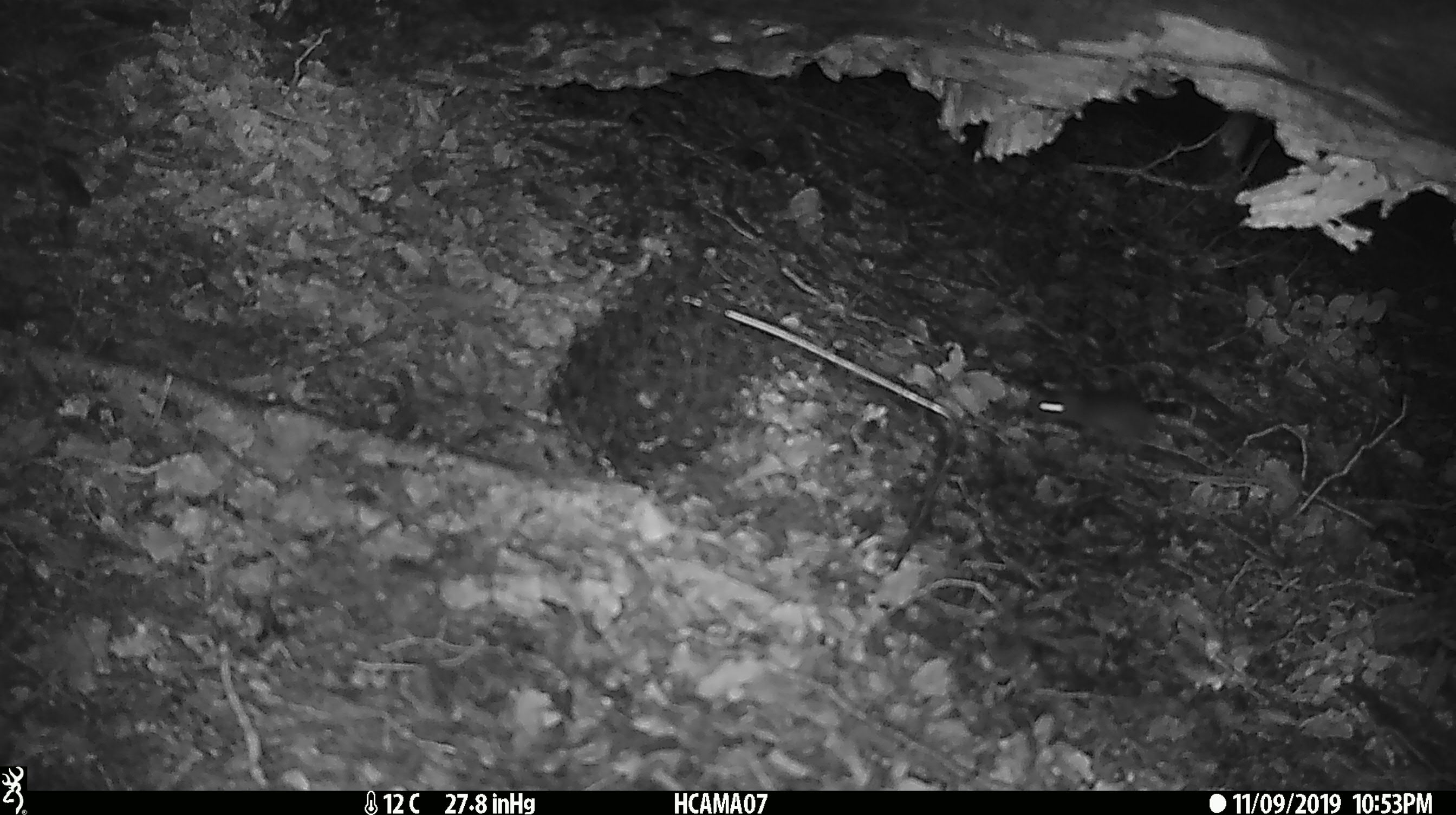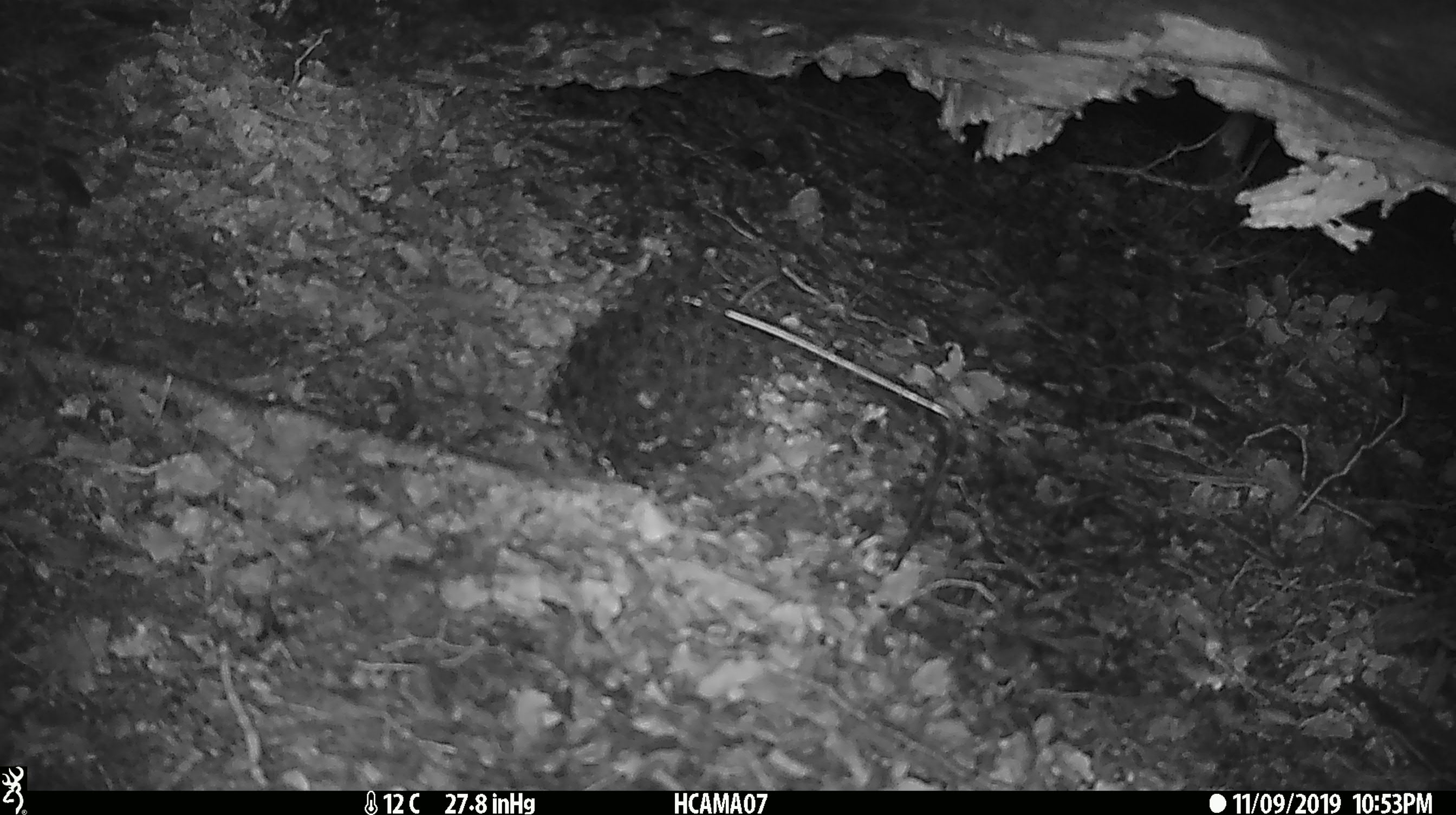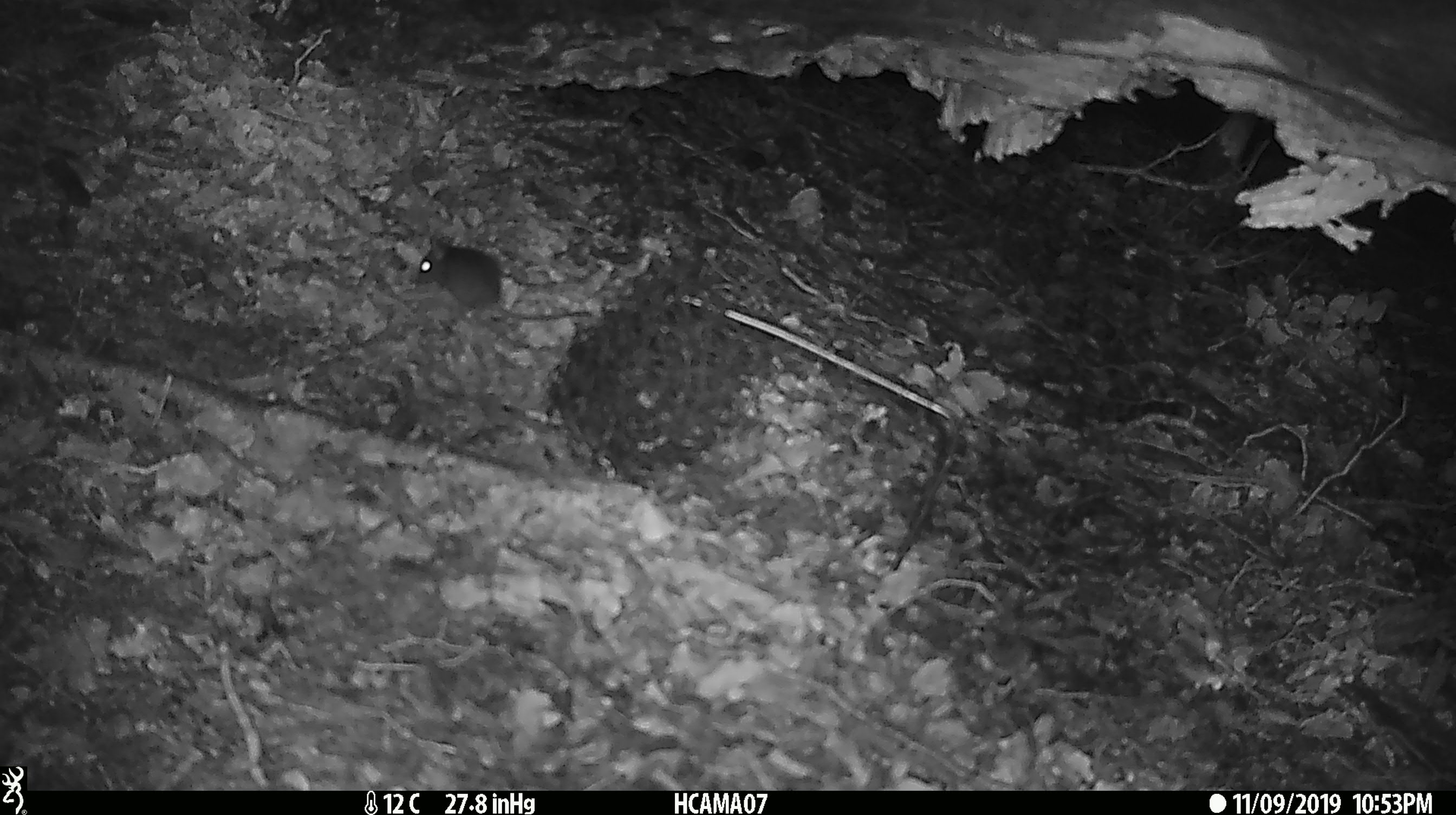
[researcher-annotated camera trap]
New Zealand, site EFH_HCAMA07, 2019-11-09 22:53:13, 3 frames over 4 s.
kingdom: Animalia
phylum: Chordata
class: Mammalia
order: Rodentia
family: Muridae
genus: Mus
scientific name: Mus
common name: mouse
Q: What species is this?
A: Mouse (Mus).